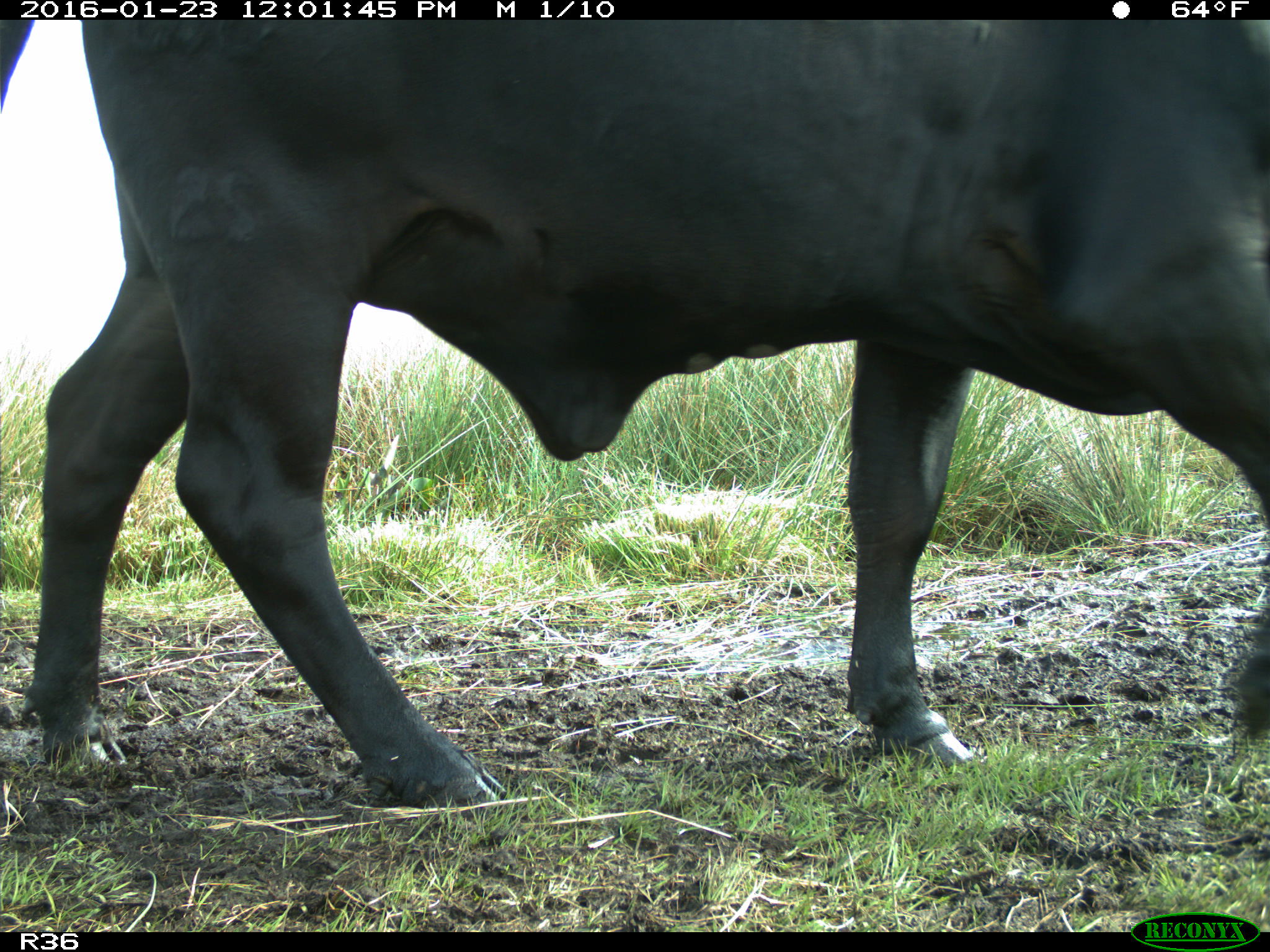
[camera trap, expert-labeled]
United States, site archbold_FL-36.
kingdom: Animalia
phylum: Chordata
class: Mammalia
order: Artiodactyla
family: Bovidae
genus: Bos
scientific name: Bos taurus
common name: domestic cow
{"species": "Bos taurus (domestic cow)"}